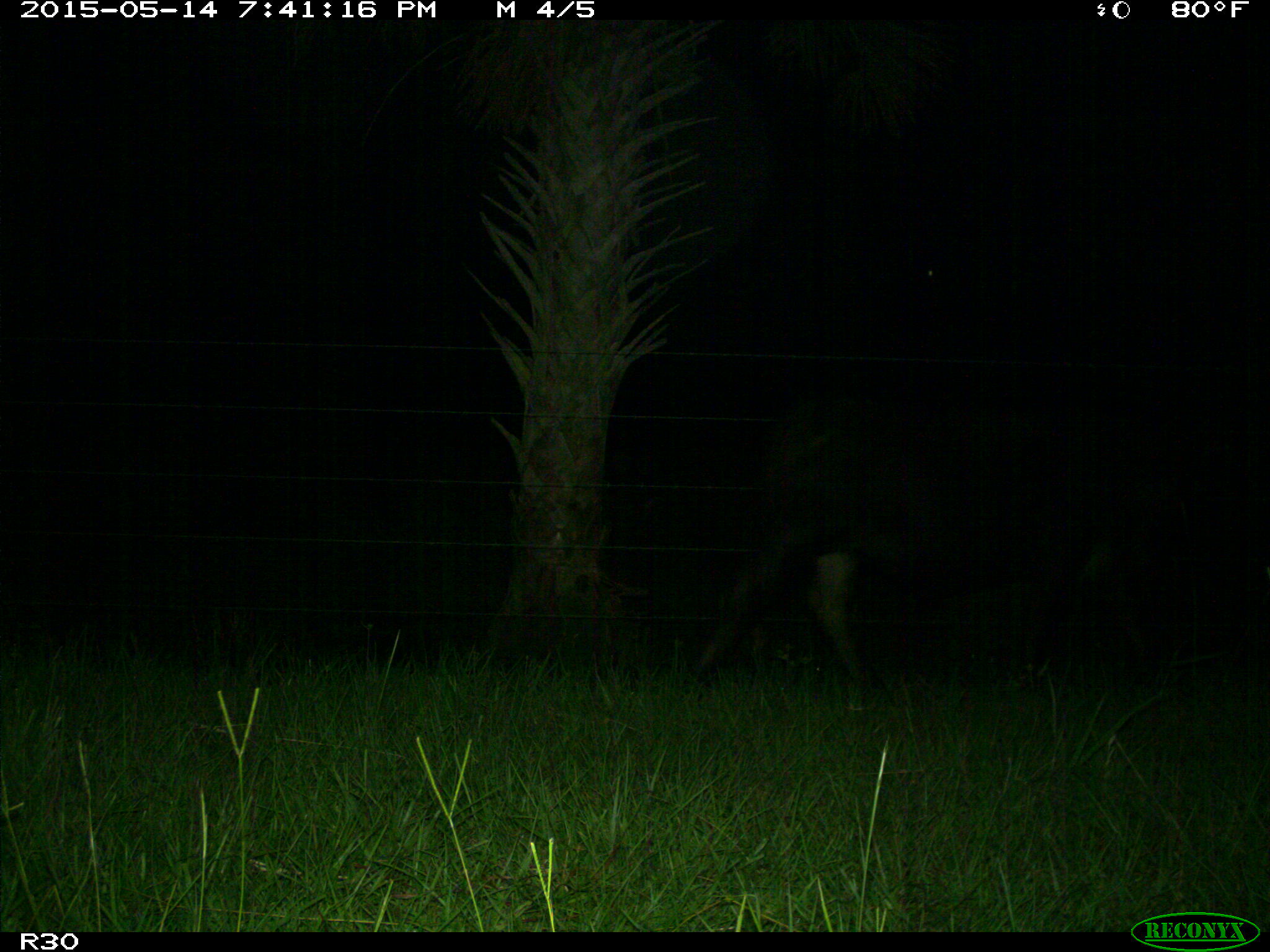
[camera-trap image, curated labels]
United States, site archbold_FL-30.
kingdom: Animalia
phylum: Chordata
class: Mammalia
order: Artiodactyla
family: Bovidae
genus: Bos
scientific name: Bos taurus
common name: domestic cow